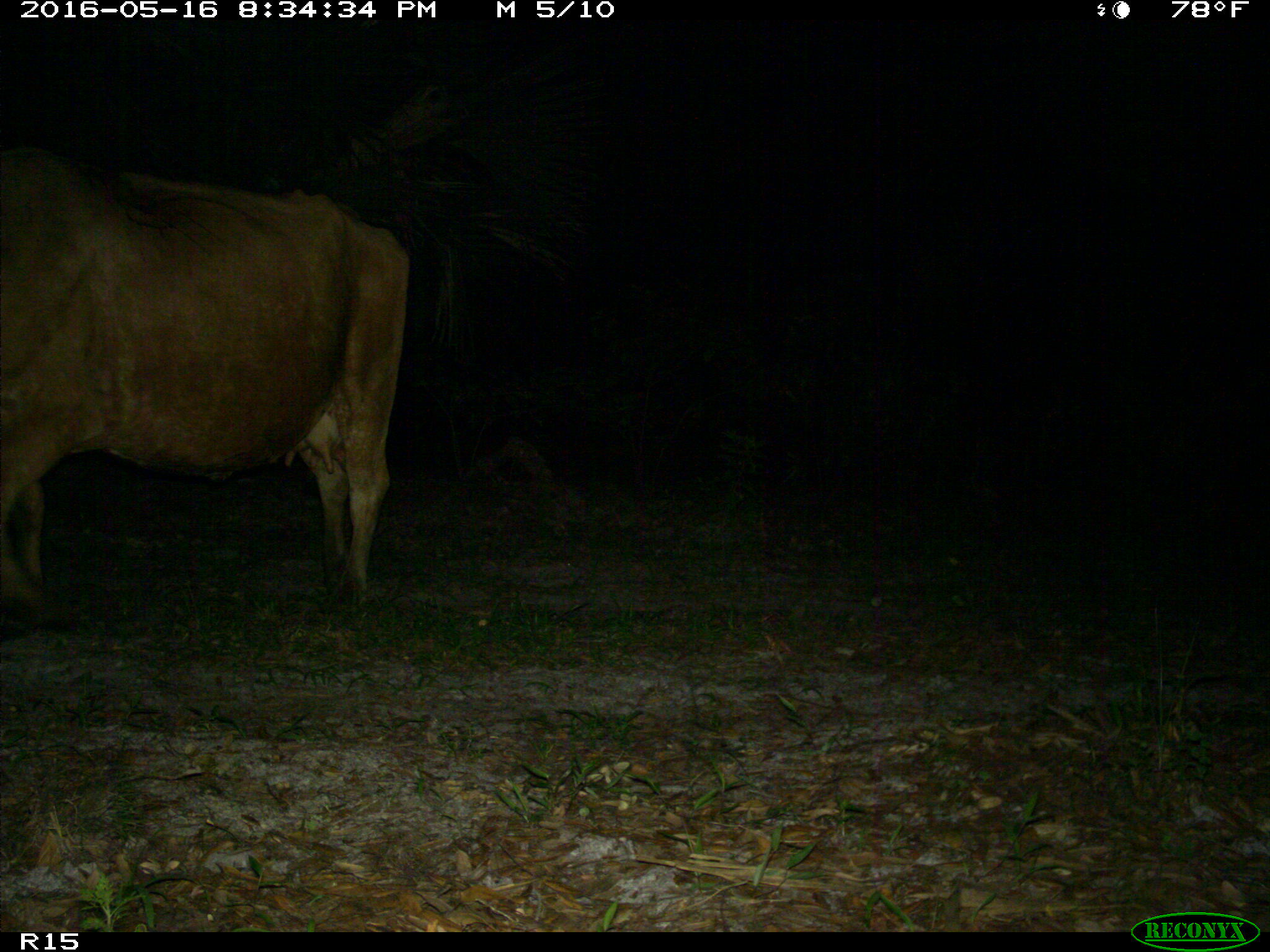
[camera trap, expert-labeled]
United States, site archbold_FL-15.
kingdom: Animalia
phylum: Chordata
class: Mammalia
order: Artiodactyla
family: Bovidae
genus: Bos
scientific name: Bos taurus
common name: domestic cow